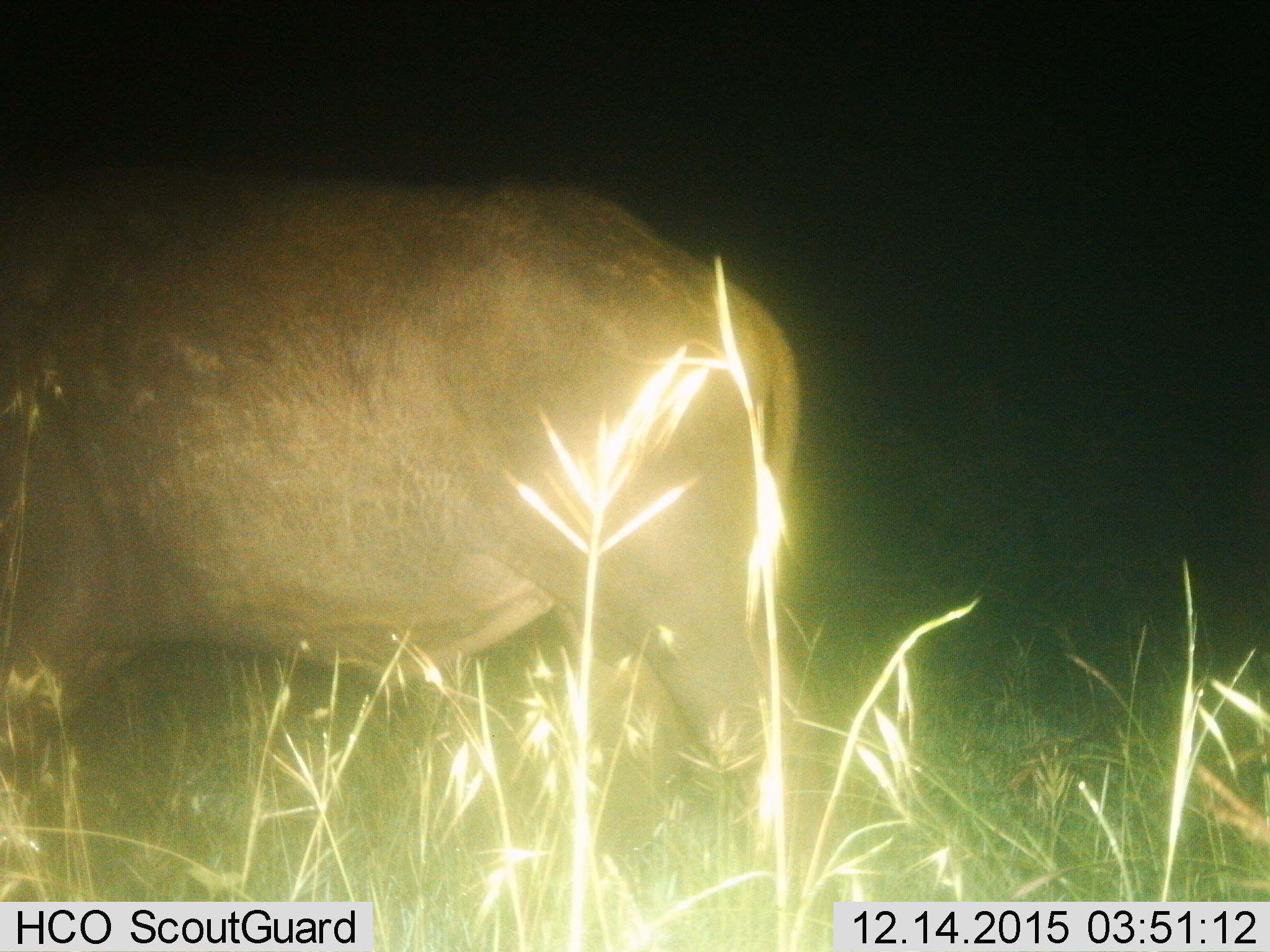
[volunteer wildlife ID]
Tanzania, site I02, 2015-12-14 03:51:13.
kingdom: Animalia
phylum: Chordata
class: Mammalia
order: Artiodactyla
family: Bovidae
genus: Syncerus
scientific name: Syncerus caffer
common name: cape buffalo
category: buffalo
Buffalo (cape buffalo) (Syncerus caffer), count 1. Behavior (volunteer vote fractions): standing 83%, resting 0%, moving 0%, interacting 0%. Young present (vote fraction): 0%. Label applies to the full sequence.